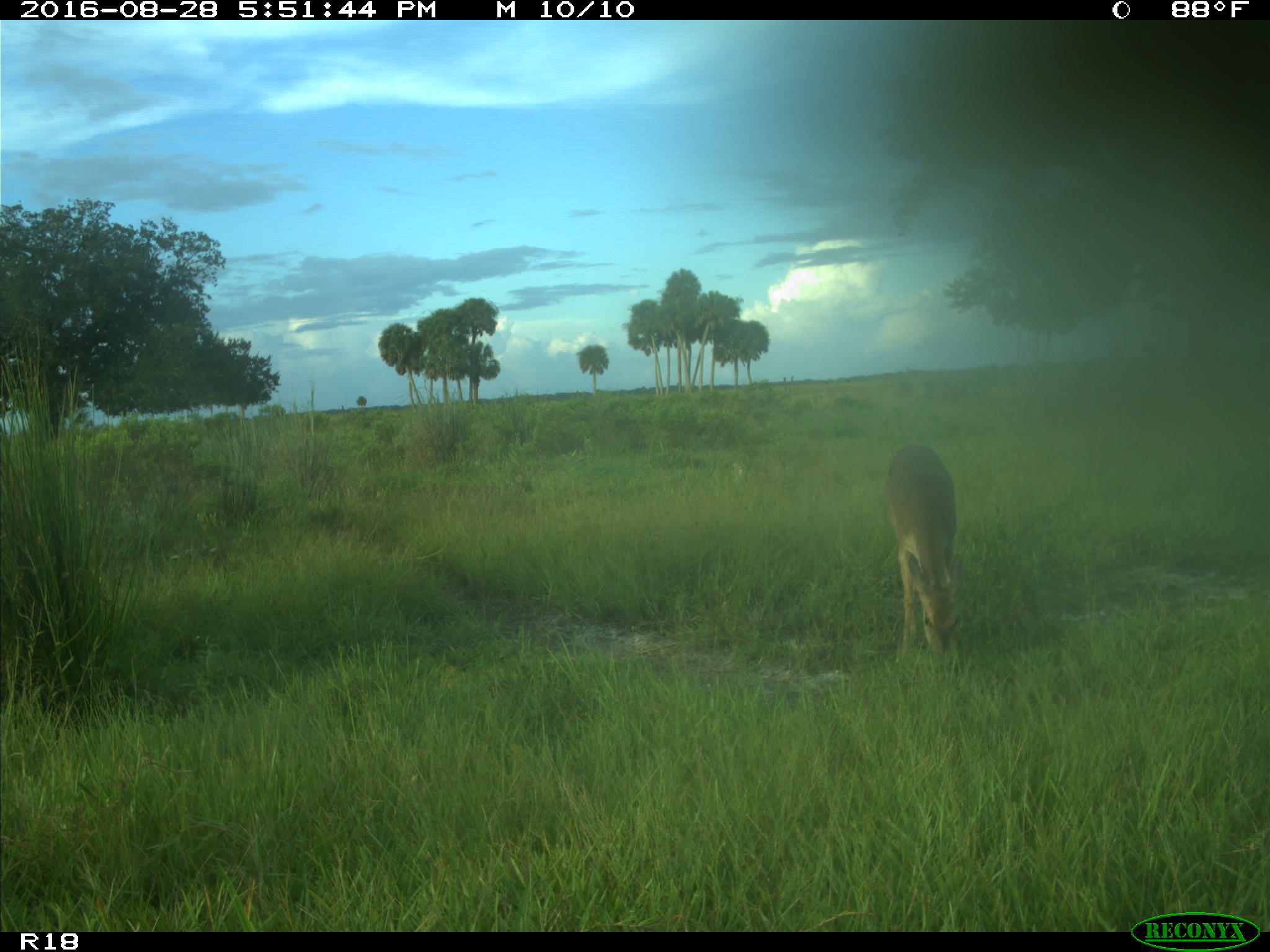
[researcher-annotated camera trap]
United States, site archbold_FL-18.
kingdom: Animalia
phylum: Chordata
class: Mammalia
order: Artiodactyla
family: Cervidae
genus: Odocoileus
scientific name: Odocoileus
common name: deer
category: unidentified deer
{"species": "unidentified deer (deer) (Odocoileus)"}